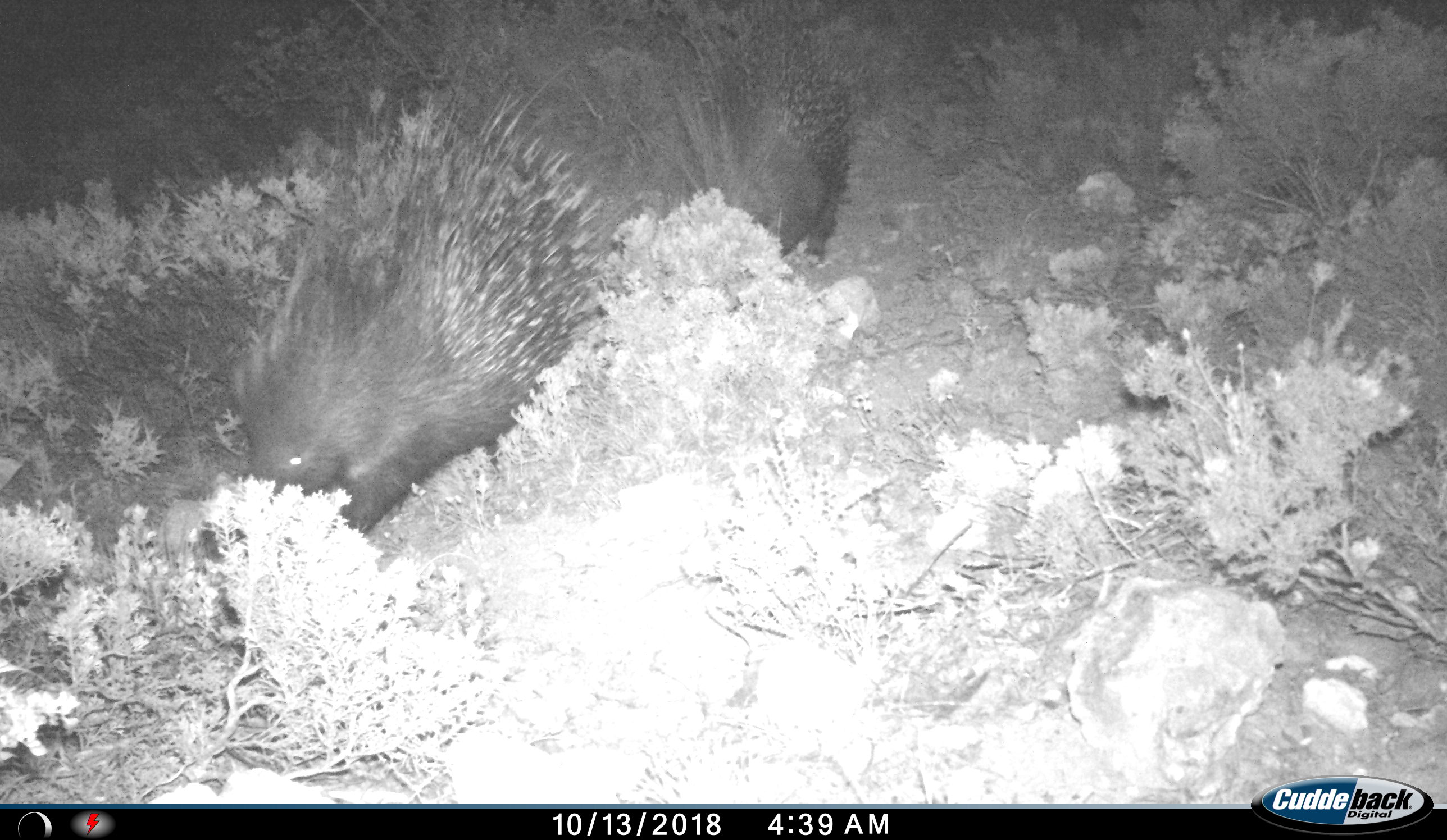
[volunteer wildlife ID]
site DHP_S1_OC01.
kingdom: Animalia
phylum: Chordata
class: Mammalia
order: Rodentia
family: Hystricidae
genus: Hystrix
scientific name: Hystrix cristata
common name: crested porcupine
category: porcupine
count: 2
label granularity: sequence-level